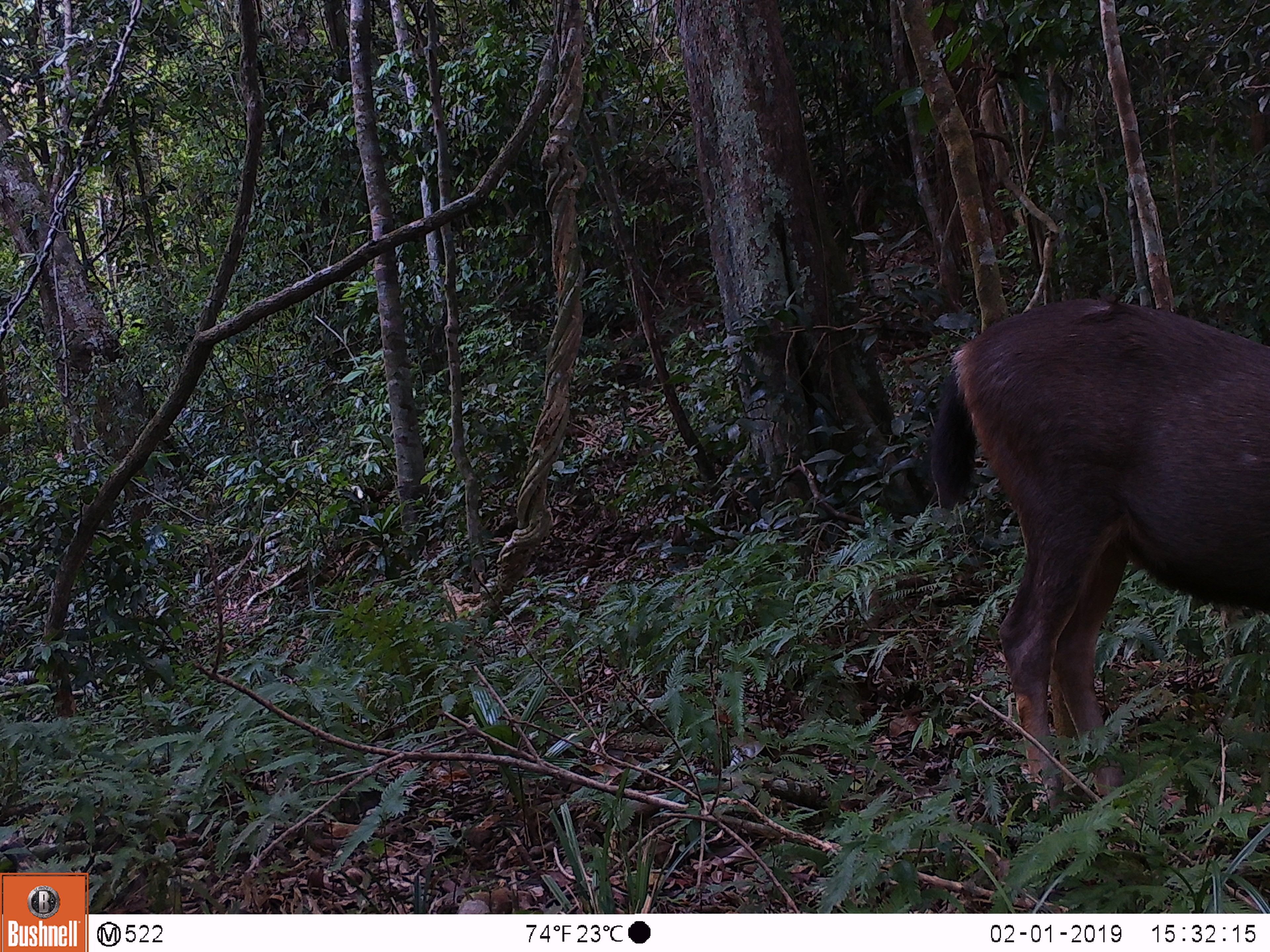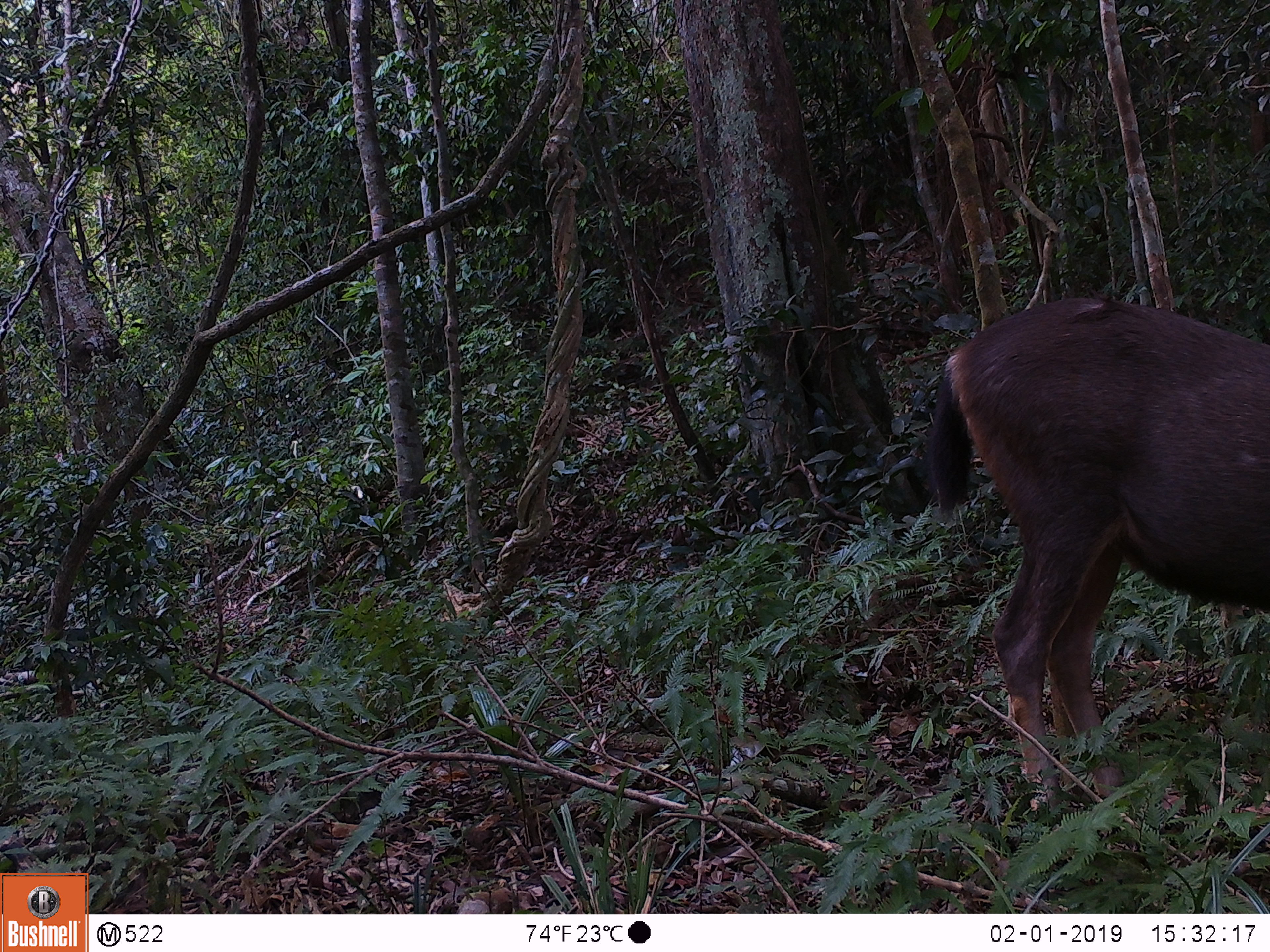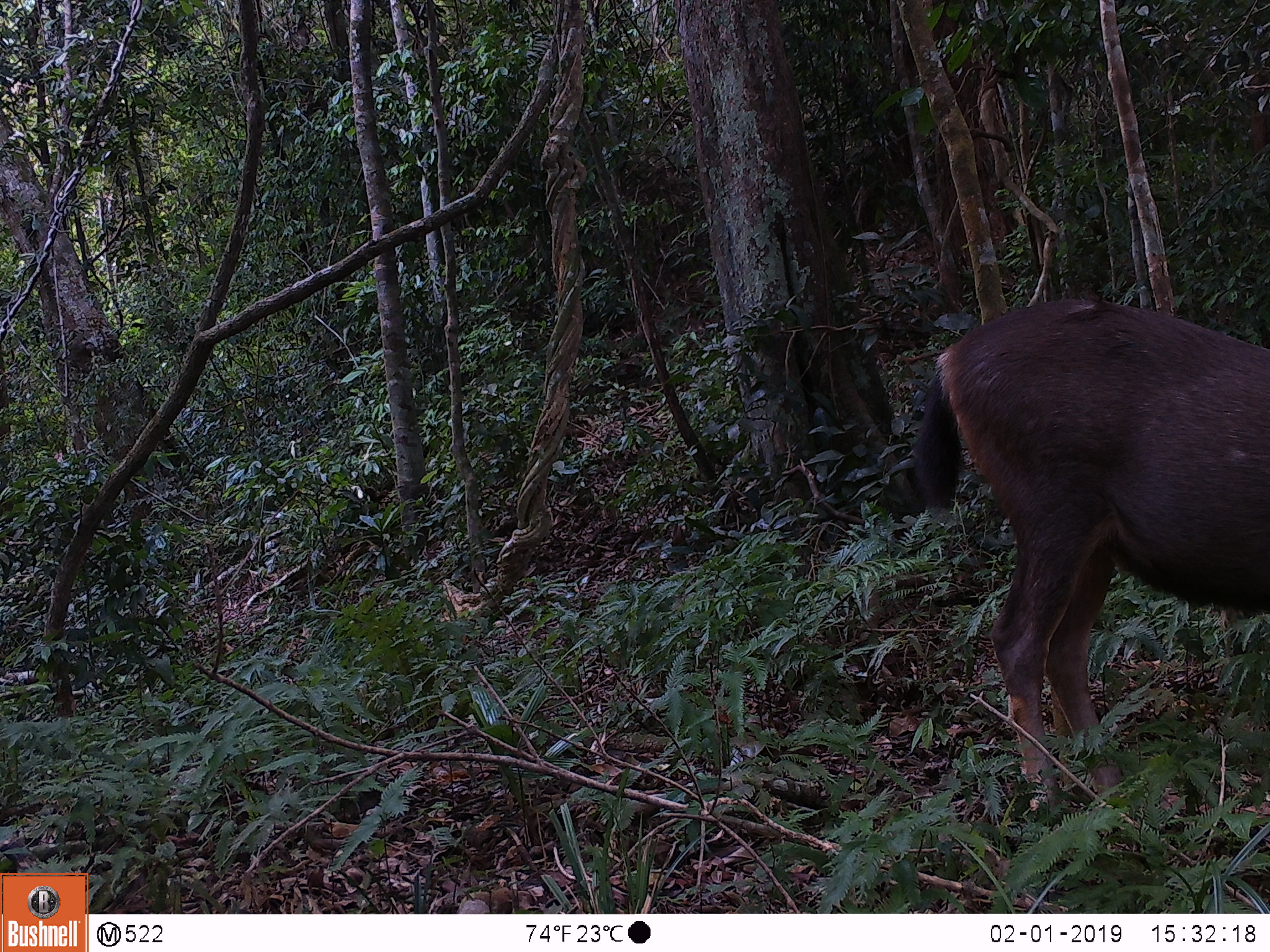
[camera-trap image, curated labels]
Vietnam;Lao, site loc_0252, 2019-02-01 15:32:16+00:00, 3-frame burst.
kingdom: Animalia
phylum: Chordata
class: Mammalia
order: Artiodactyla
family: Cervidae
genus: Rusa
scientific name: Rusa unicolor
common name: sambar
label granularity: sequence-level